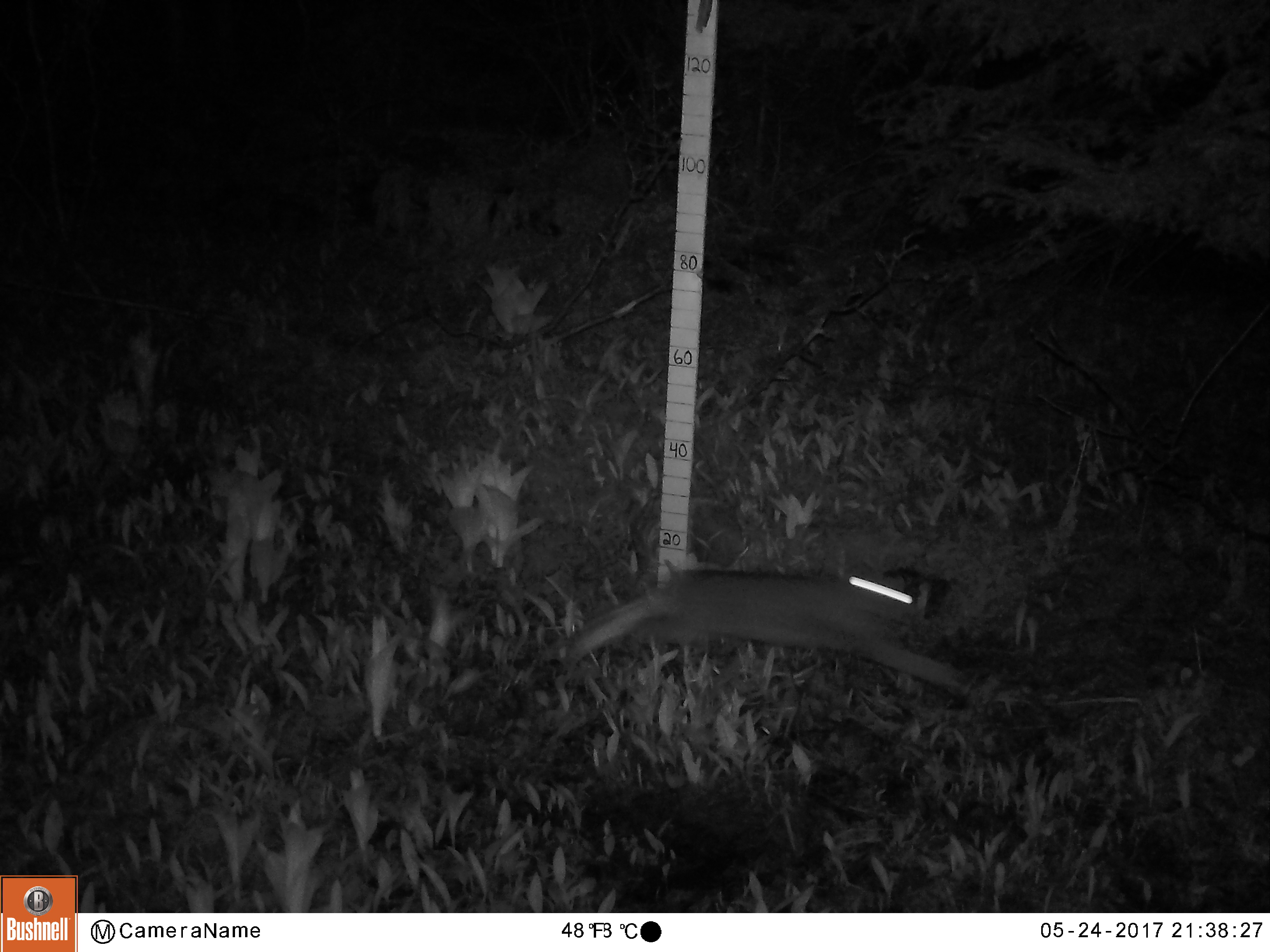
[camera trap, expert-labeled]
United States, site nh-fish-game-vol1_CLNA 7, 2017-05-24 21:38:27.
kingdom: Animalia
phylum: Chordata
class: Mammalia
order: Lagomorpha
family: Leporidae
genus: Lepus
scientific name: Lepus americanus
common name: snowshoe hare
Snowshoe hare (Lepus americanus).